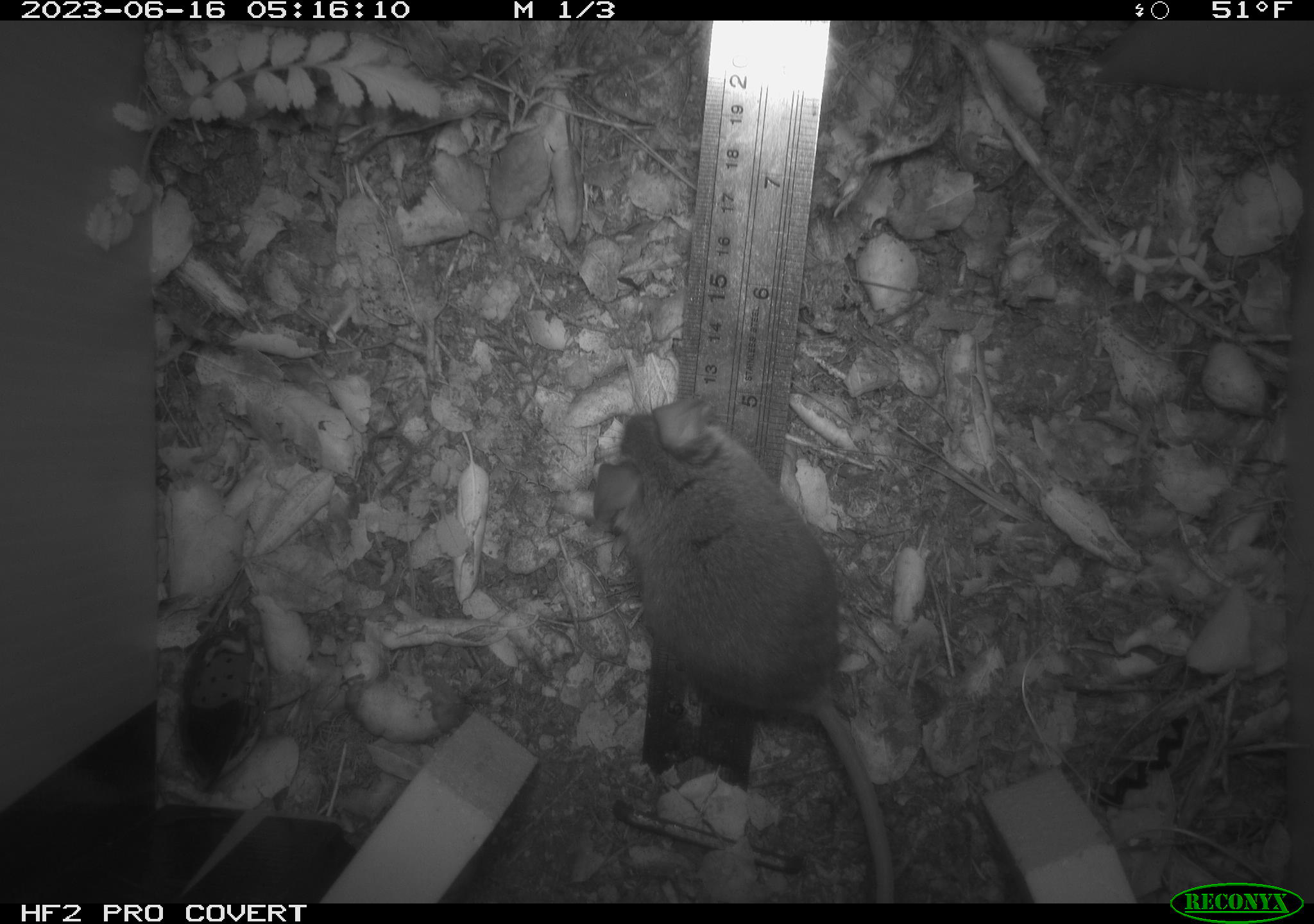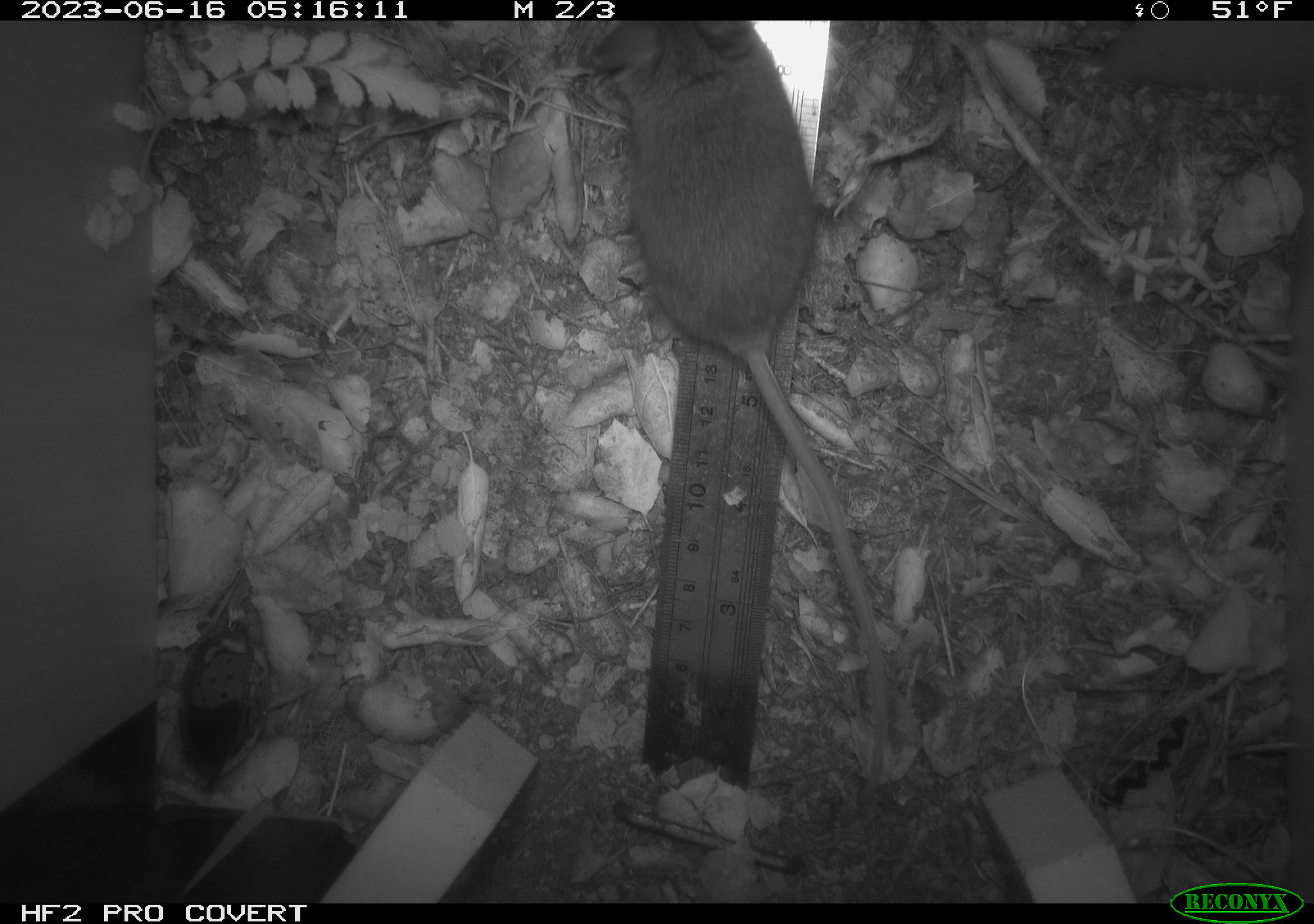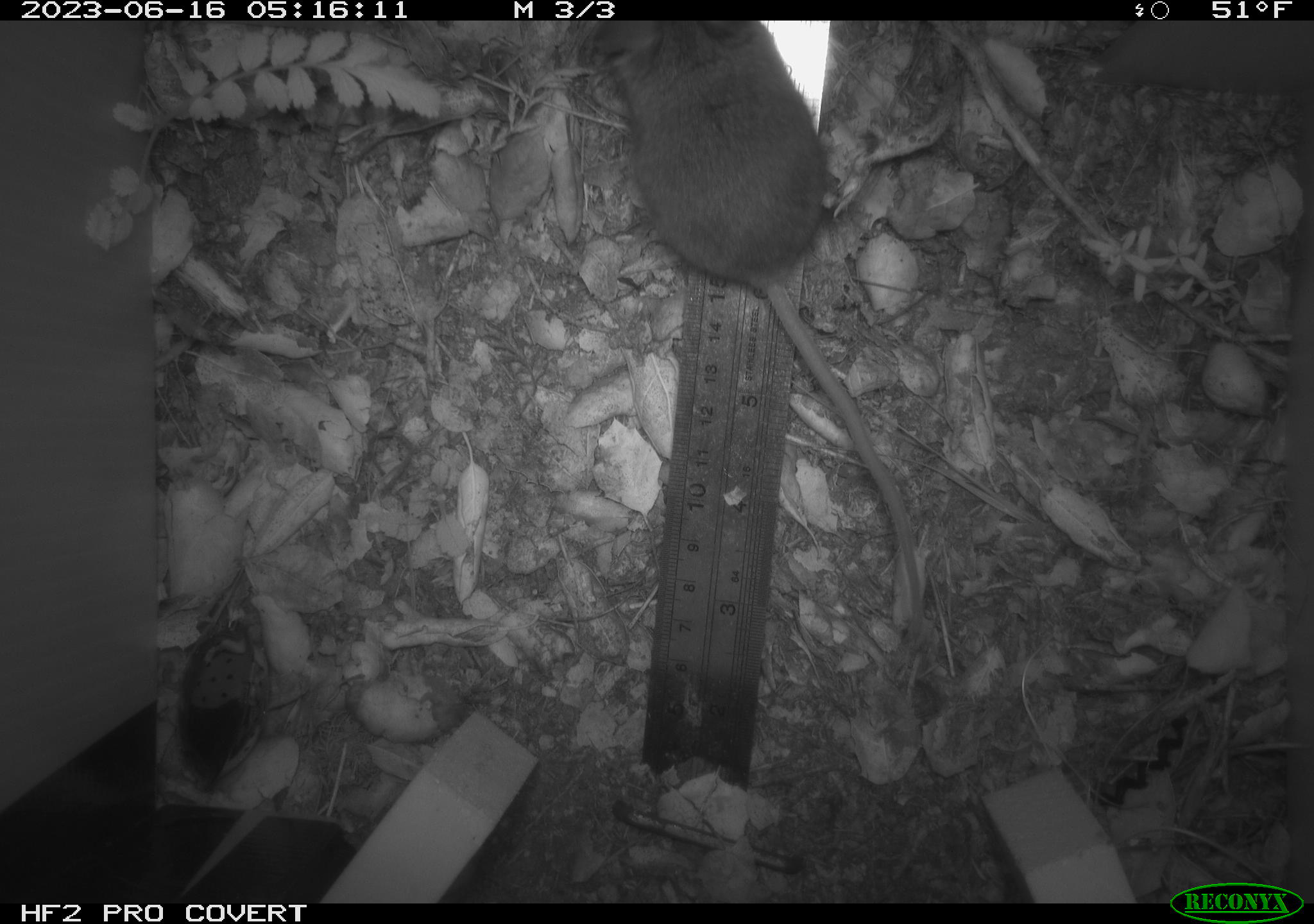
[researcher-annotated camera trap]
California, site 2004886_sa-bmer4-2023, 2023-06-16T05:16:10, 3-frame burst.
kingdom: Animalia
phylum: Chordata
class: Mammalia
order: Rodentia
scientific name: Rodentia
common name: mouse species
Mouse species (Rodentia).